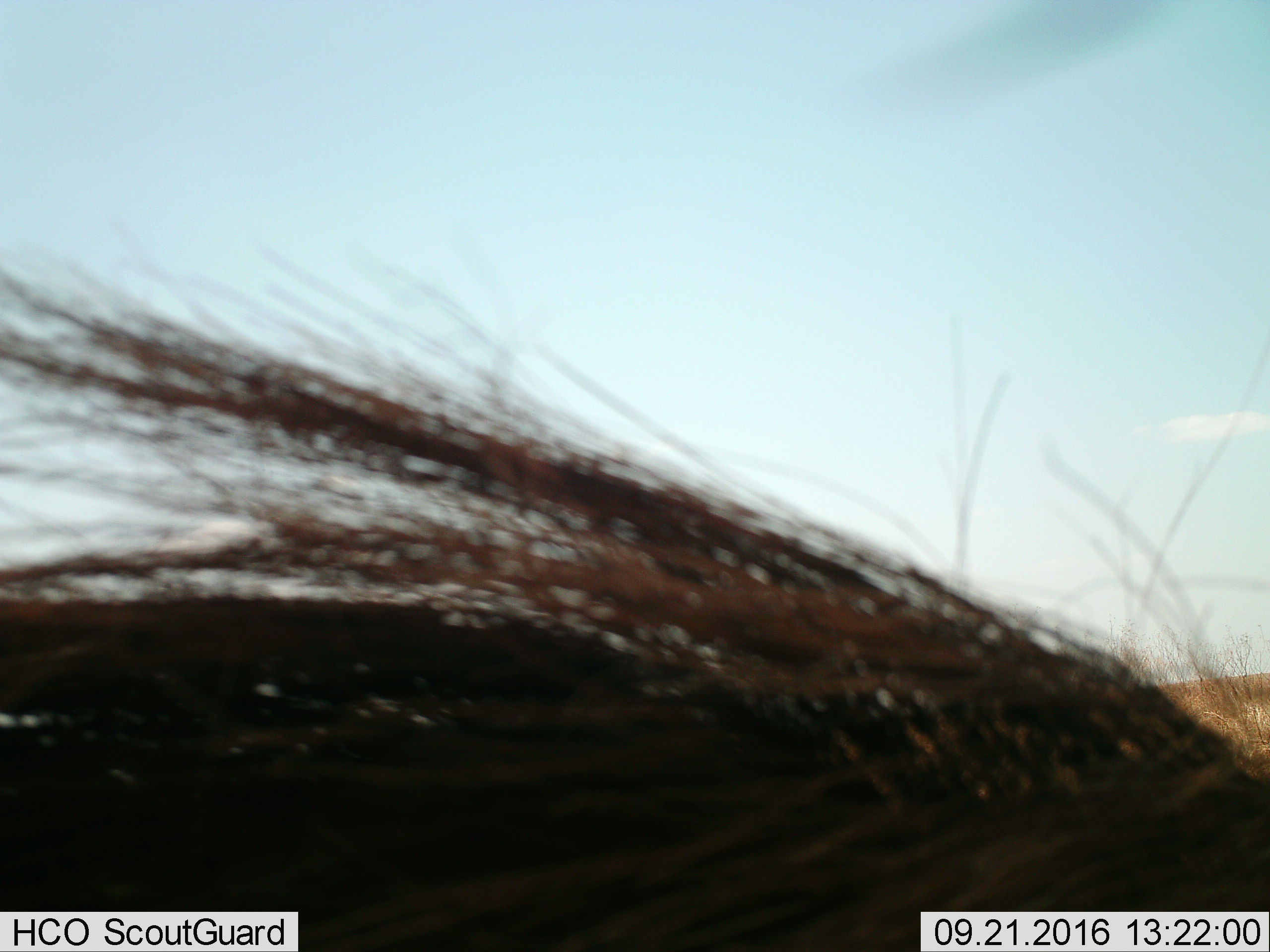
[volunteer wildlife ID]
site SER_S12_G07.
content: unidentified animal